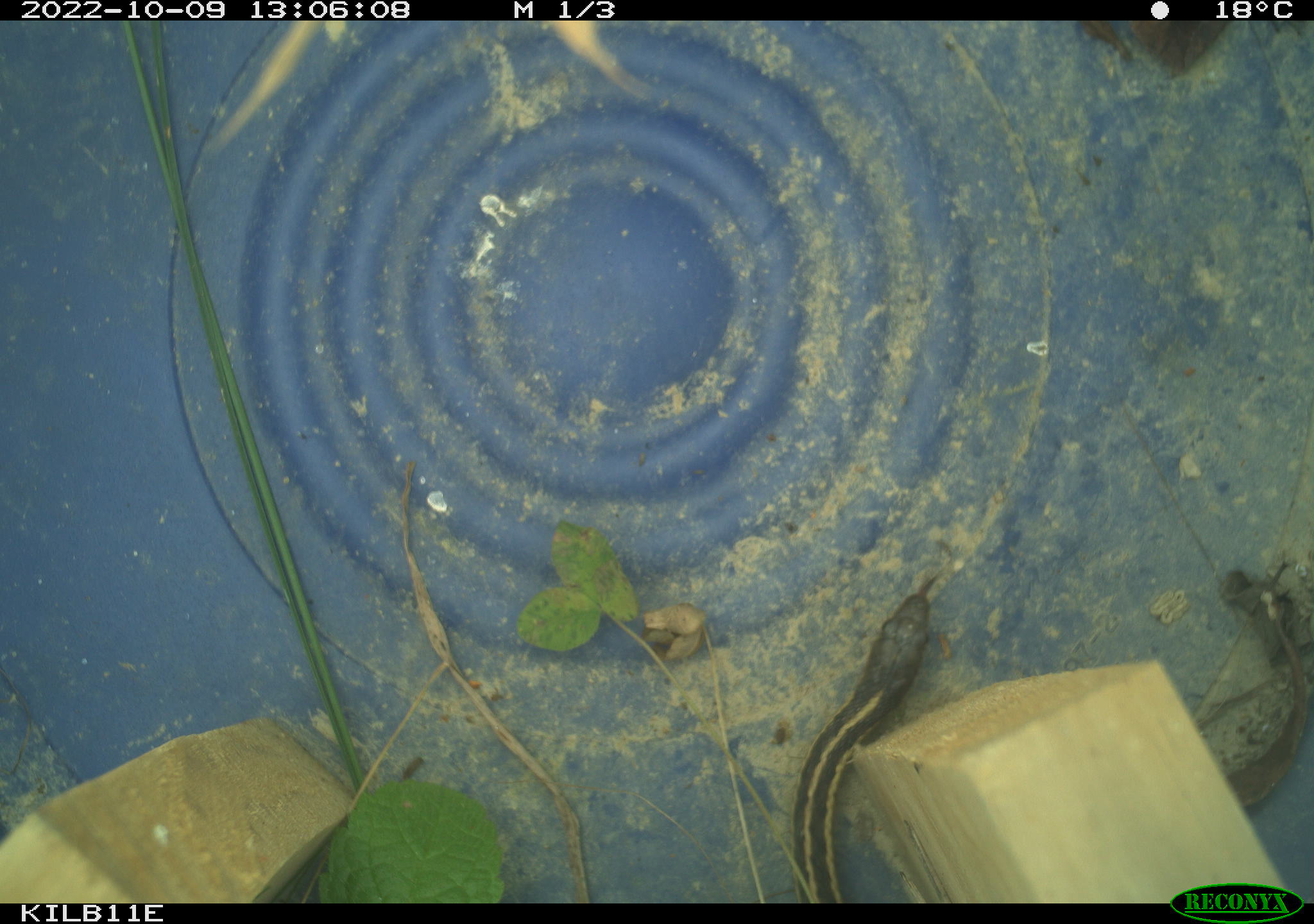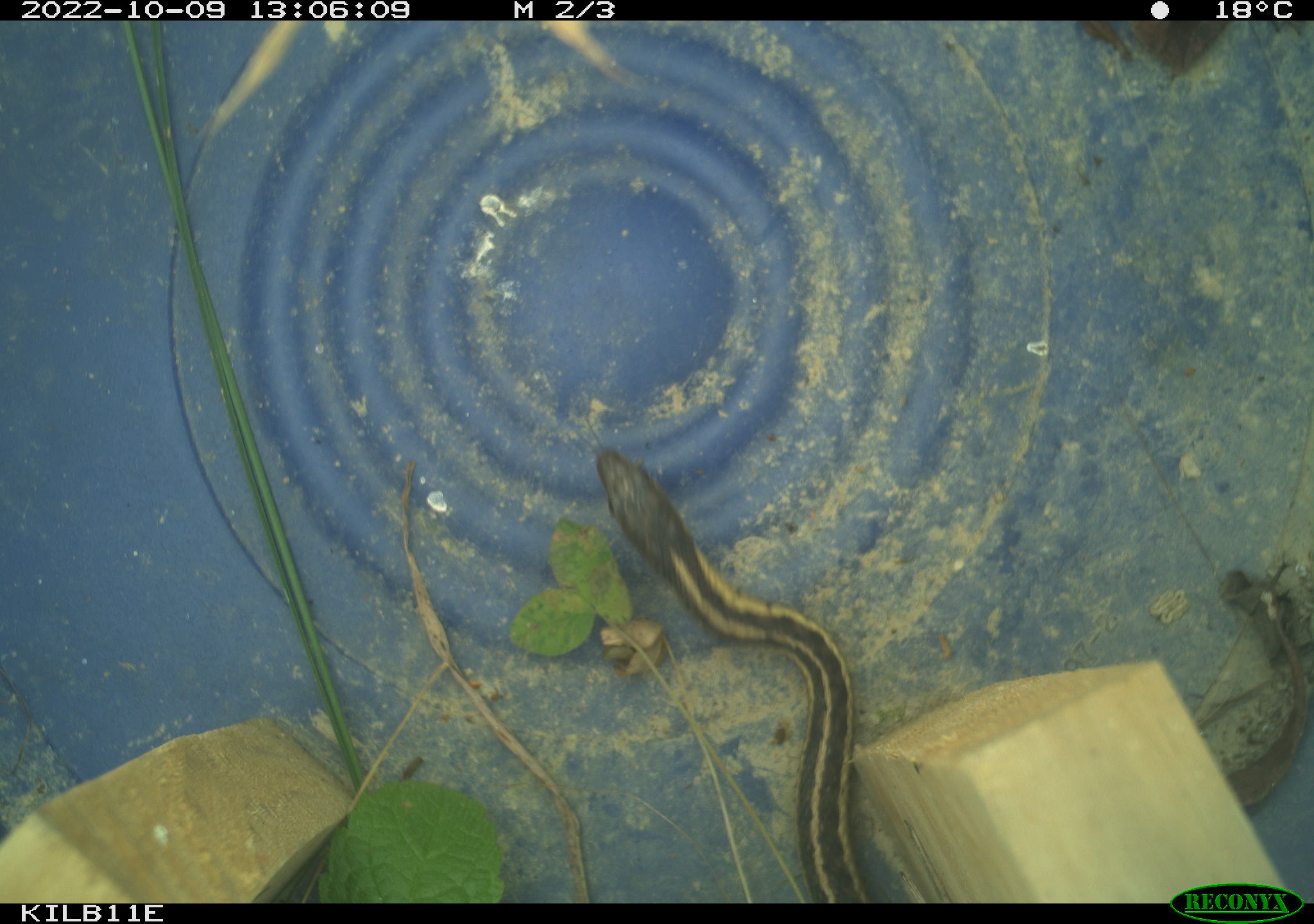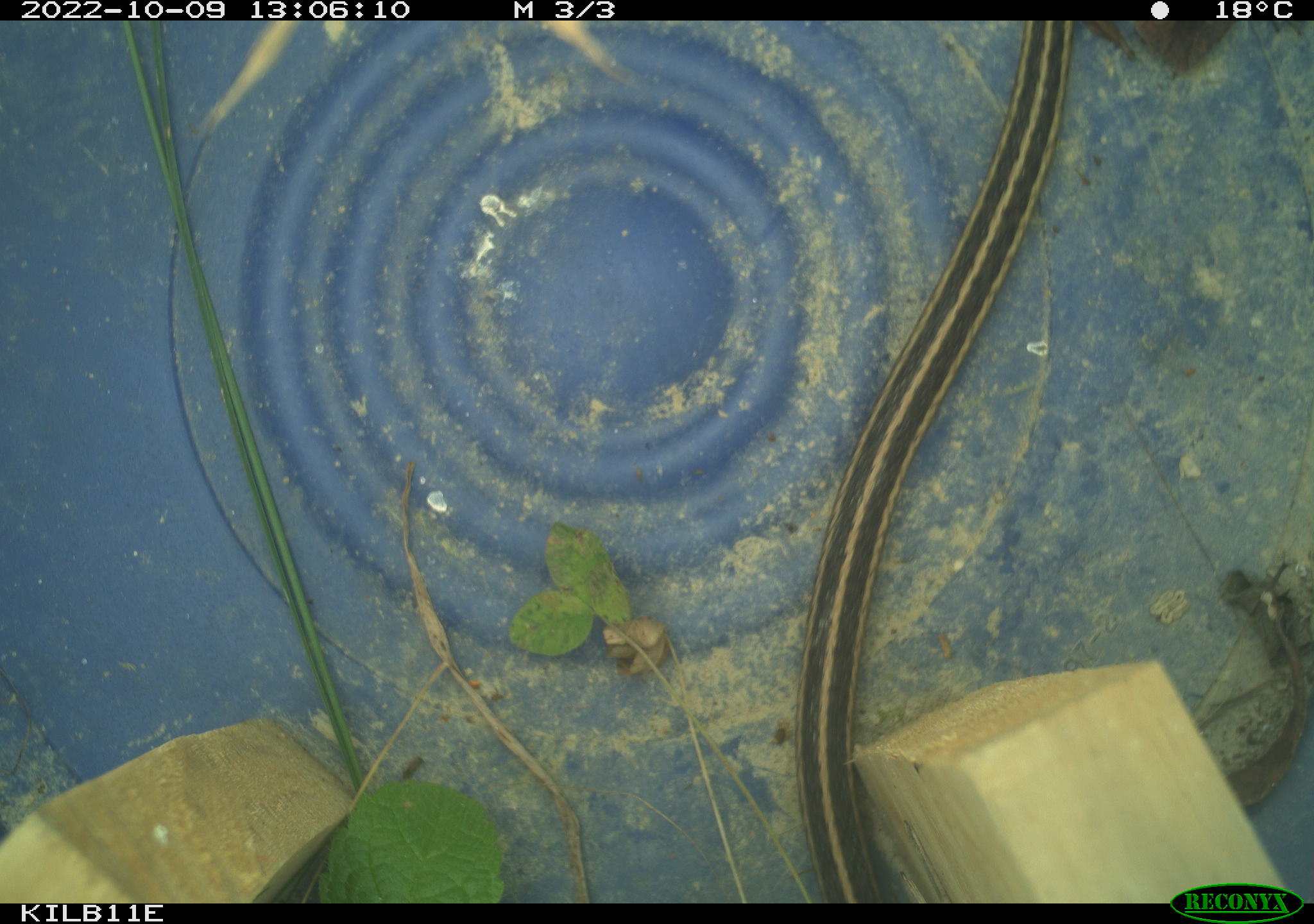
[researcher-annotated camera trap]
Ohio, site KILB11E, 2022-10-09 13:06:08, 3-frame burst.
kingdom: Animalia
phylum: Chordata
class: Reptilia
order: Squamata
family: Colubridae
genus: Thamnophis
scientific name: Thamnophis sirtalis sirtalis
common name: eastern gartersnake